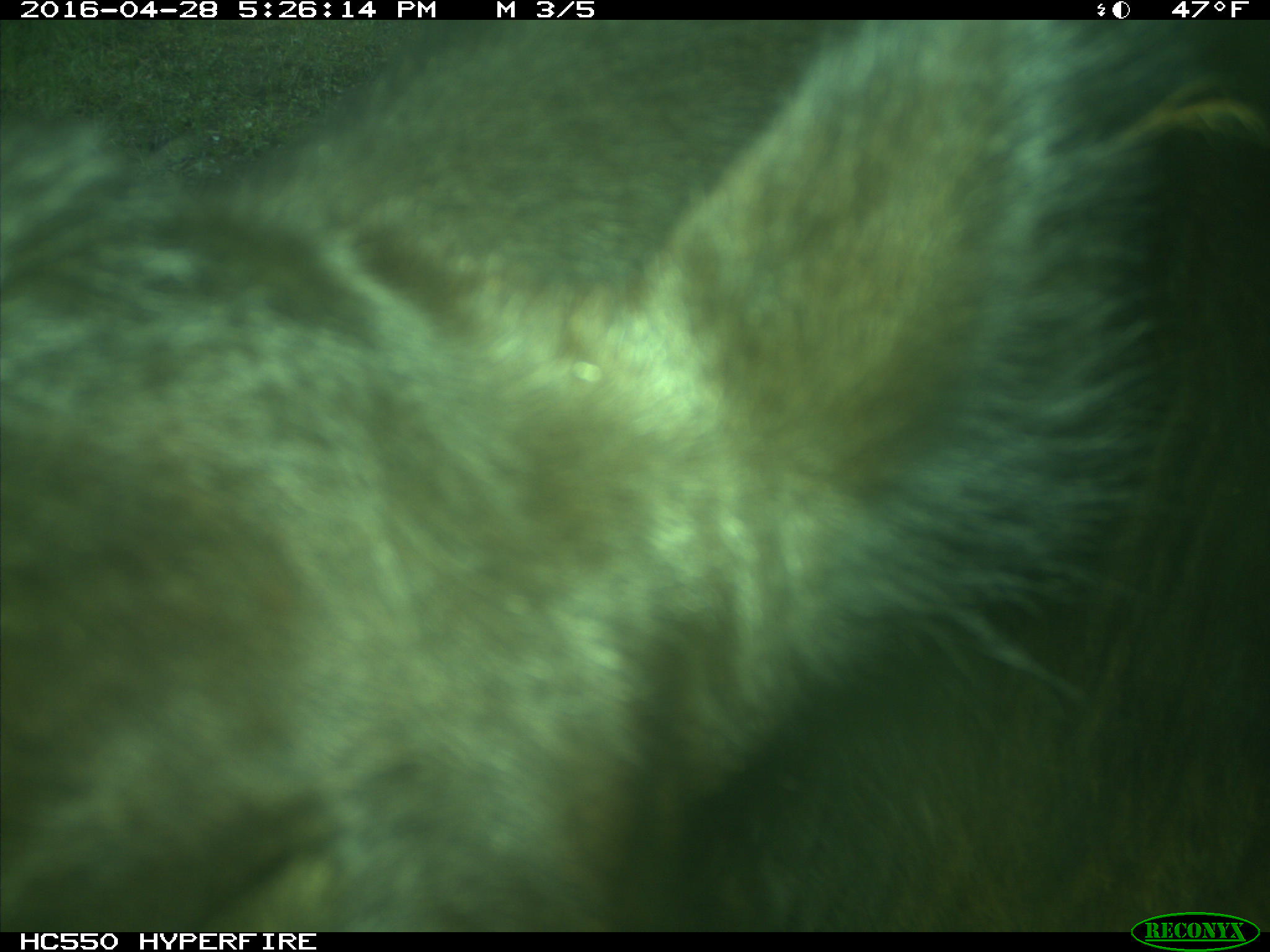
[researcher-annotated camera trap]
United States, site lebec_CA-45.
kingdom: Animalia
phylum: Chordata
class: Mammalia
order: Artiodactyla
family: Bovidae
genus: Bos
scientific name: Bos taurus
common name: domestic cow